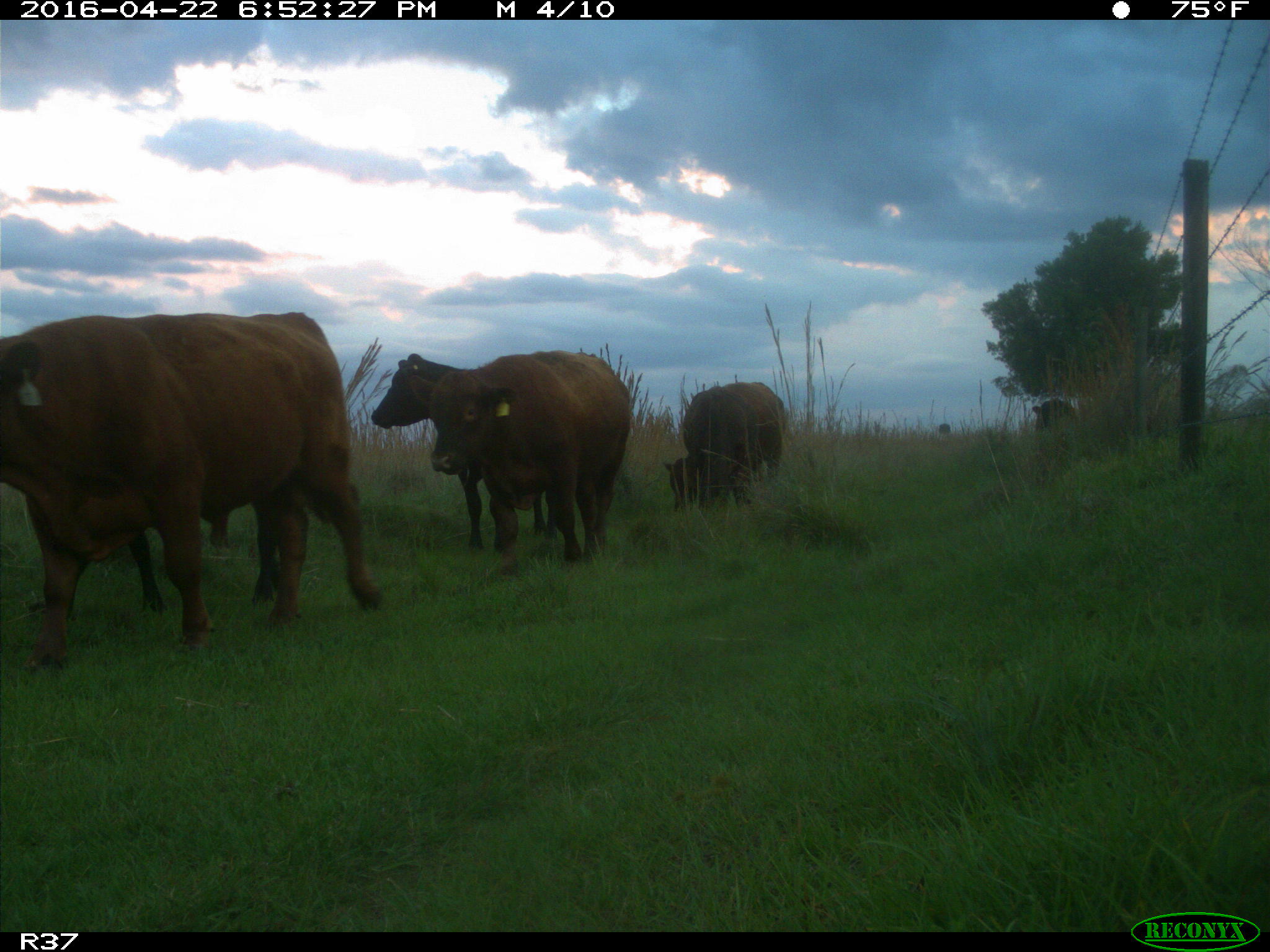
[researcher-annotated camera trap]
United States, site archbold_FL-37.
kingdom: Animalia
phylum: Chordata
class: Mammalia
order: Artiodactyla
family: Bovidae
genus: Bos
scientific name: Bos taurus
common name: domestic cow